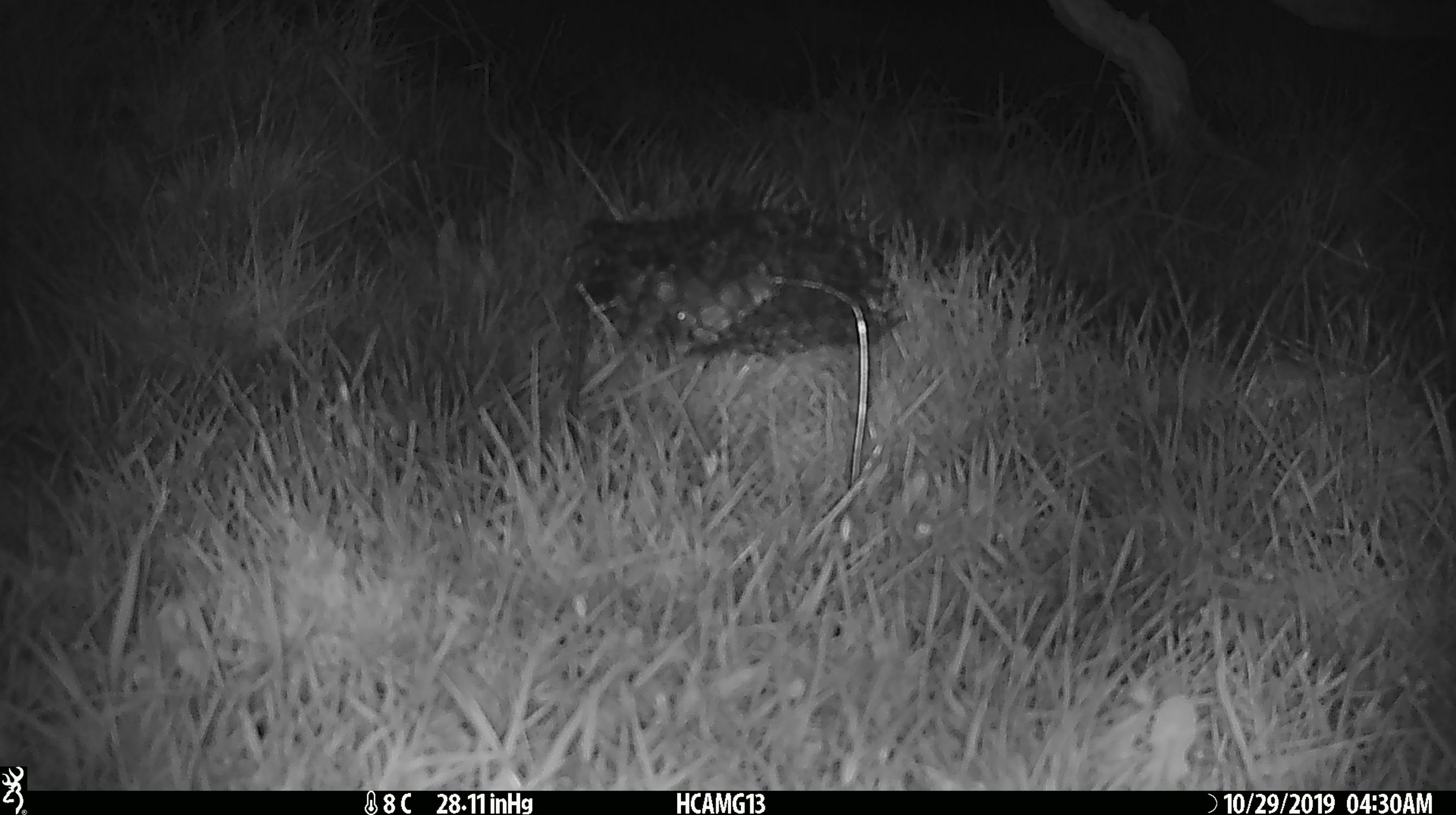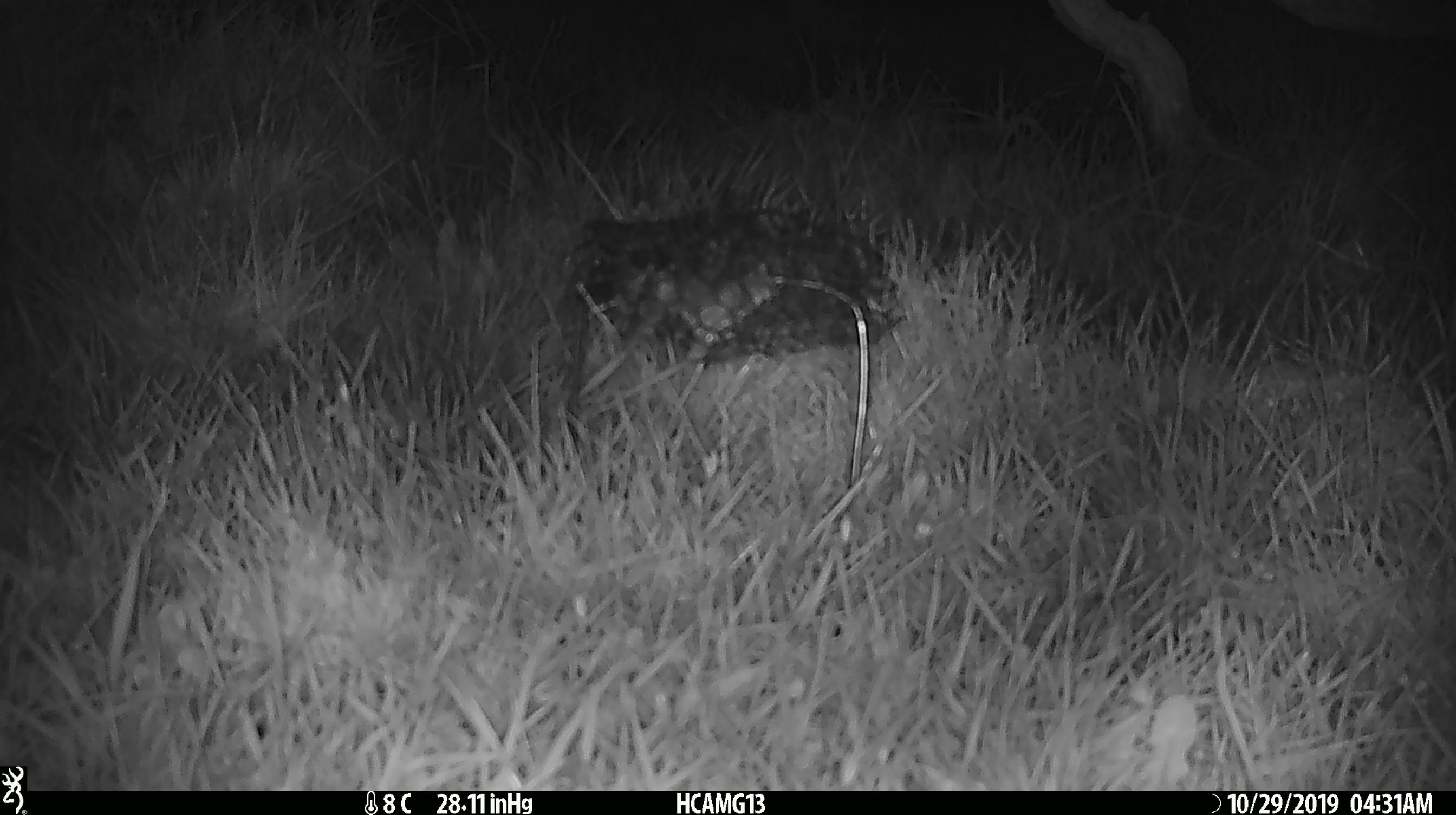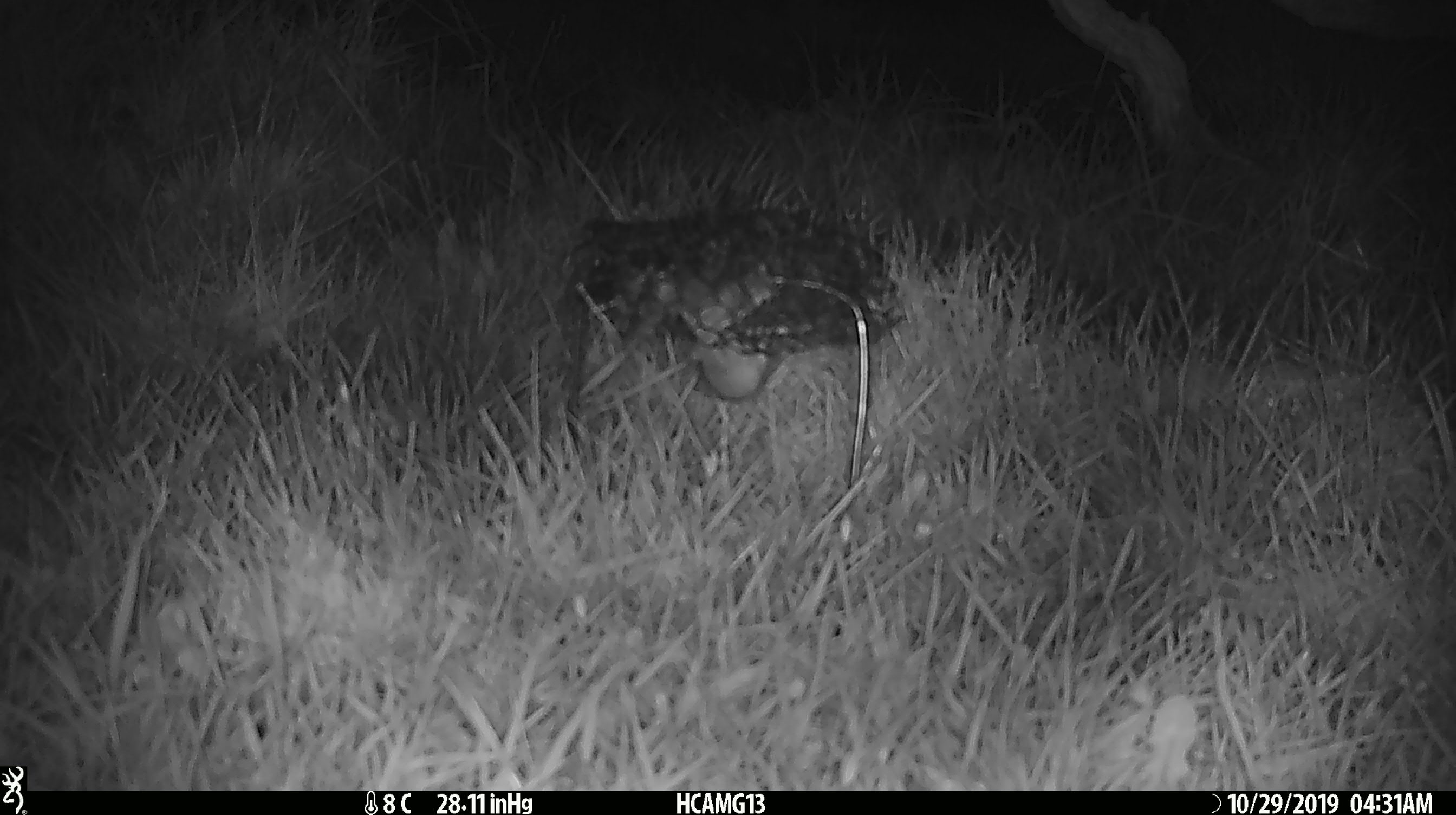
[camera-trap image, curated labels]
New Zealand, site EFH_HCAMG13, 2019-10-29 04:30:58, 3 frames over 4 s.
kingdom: Animalia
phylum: Chordata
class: Mammalia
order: Rodentia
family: Muridae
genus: Mus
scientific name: Mus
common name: mouse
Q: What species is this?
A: Mouse (Mus).